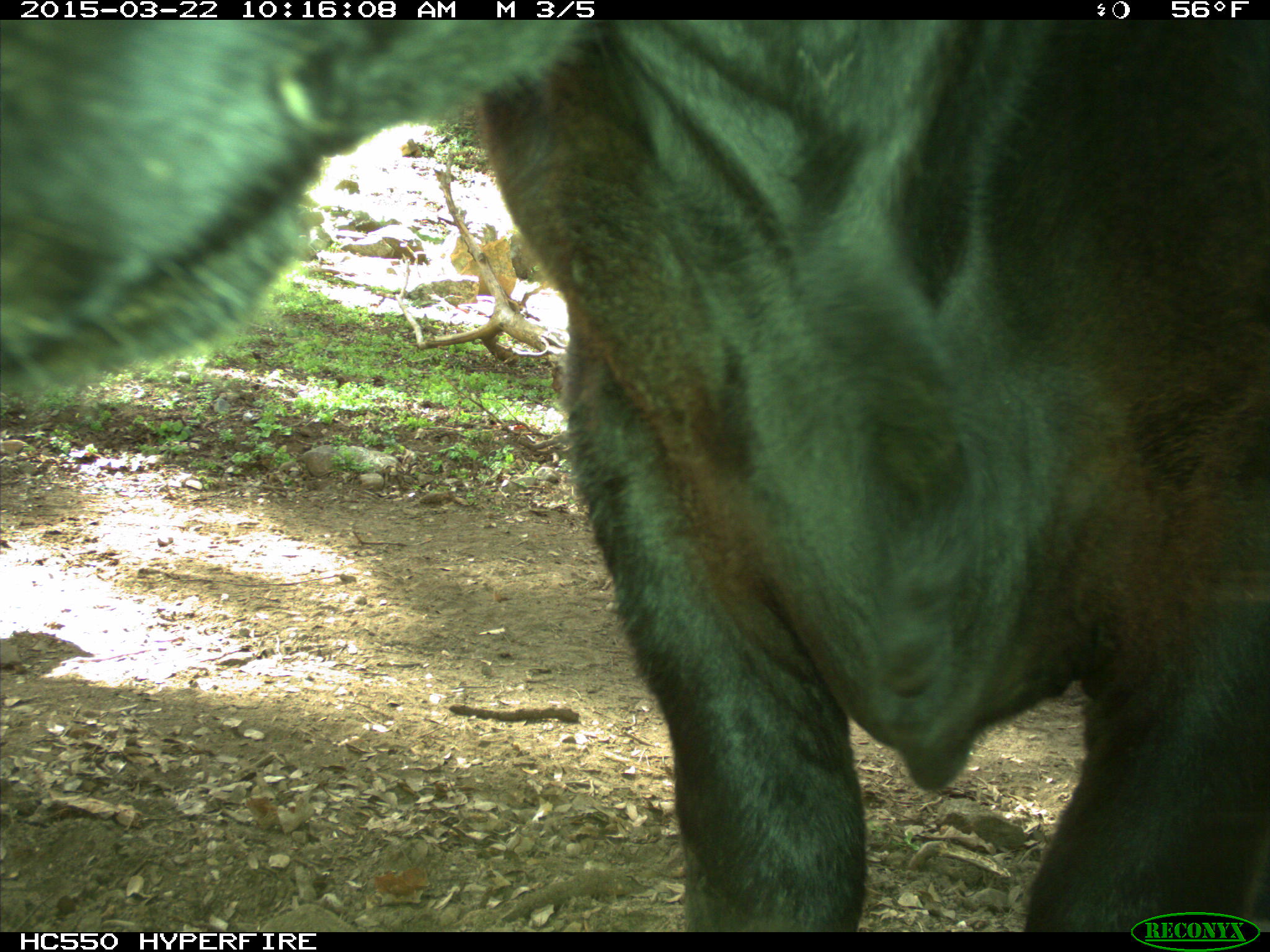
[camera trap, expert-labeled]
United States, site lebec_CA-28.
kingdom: Animalia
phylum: Chordata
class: Mammalia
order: Artiodactyla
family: Bovidae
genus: Bos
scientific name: Bos taurus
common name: domestic cow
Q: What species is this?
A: Bos taurus (domestic cow).